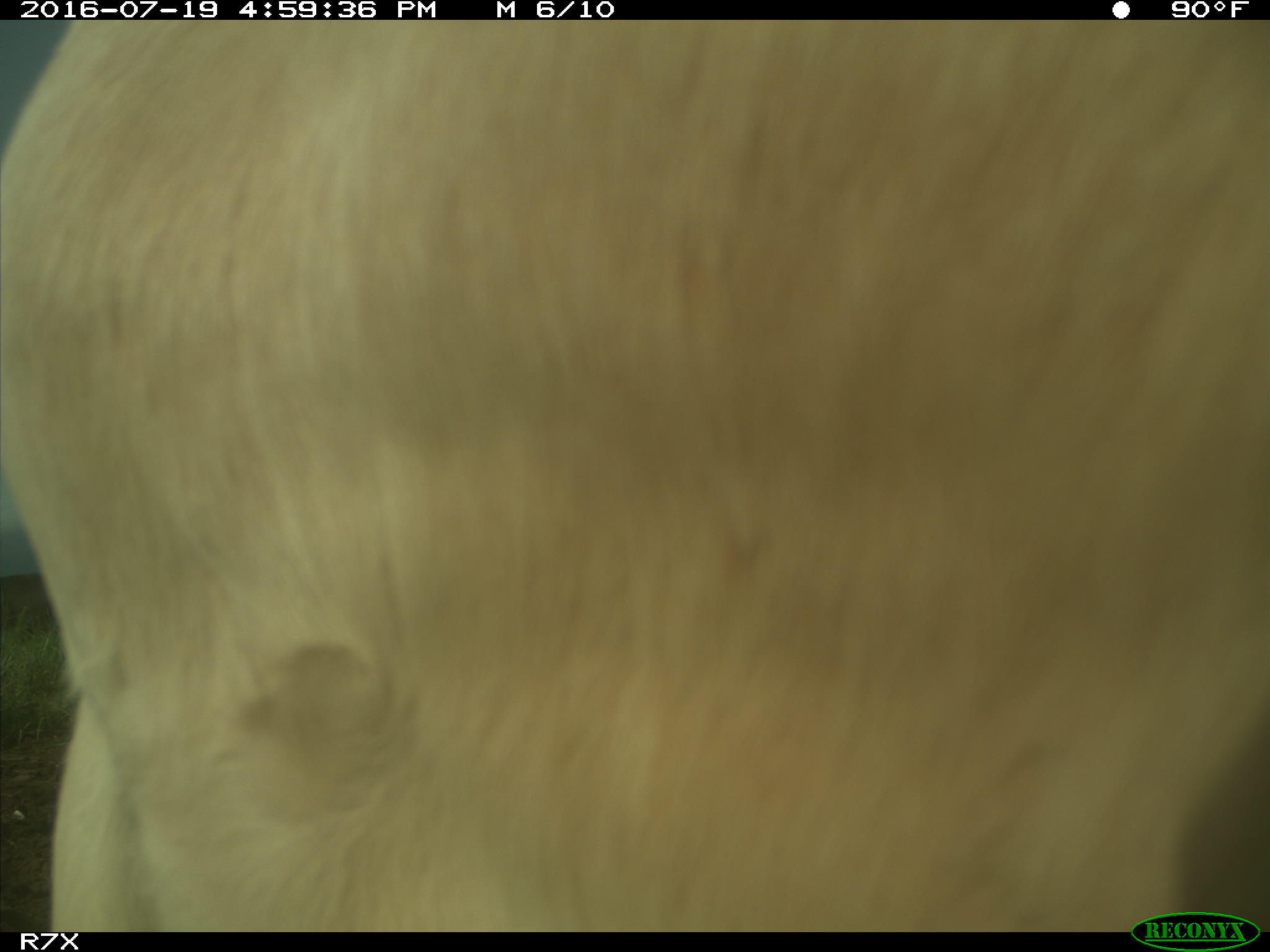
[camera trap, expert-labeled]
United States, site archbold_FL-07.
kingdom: Animalia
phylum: Chordata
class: Mammalia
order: Artiodactyla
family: Bovidae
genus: Bos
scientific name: Bos taurus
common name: domestic cow